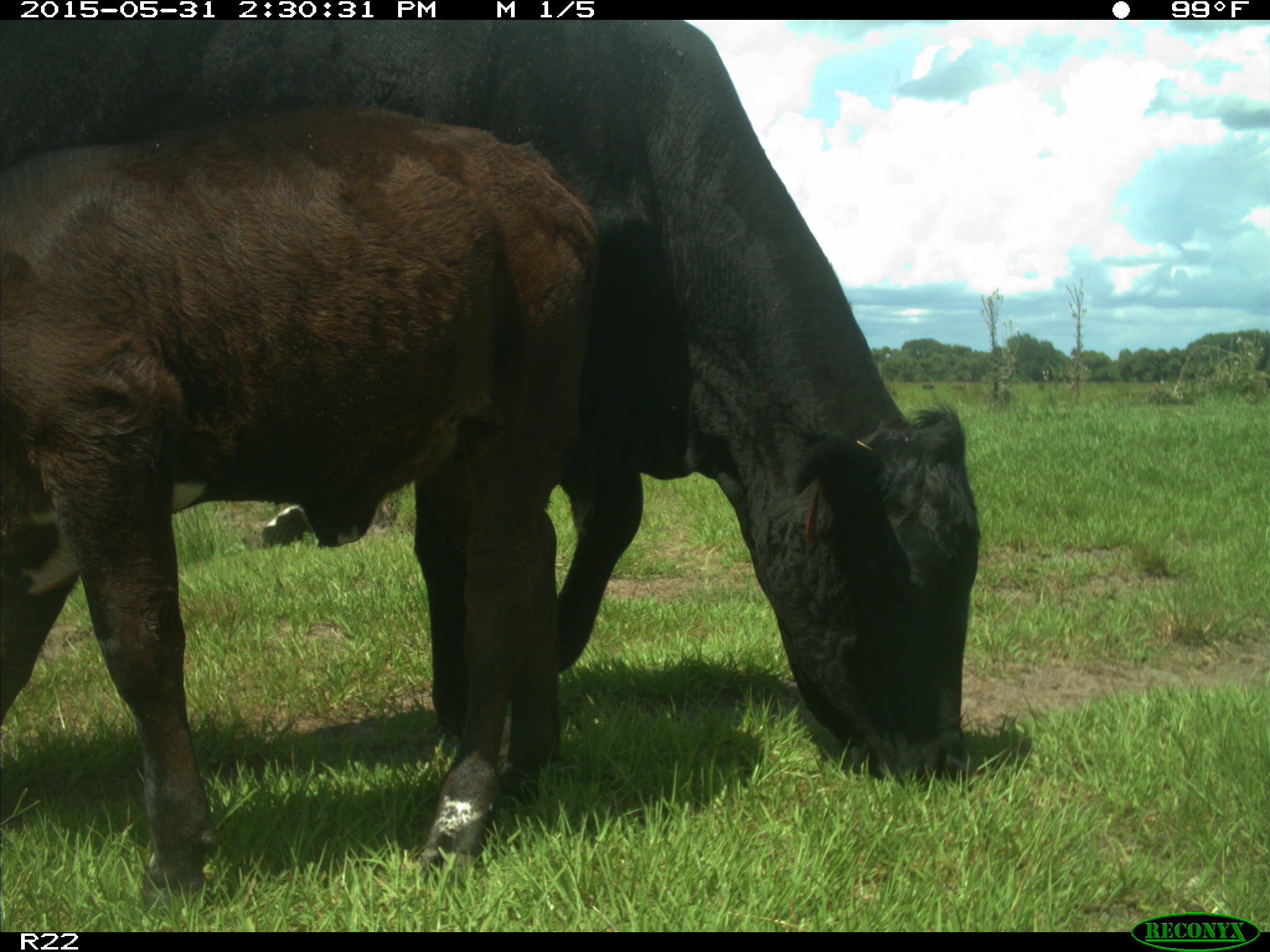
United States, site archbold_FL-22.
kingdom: Animalia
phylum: Chordata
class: Mammalia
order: Artiodactyla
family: Bovidae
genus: Bos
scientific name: Bos taurus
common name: domestic cow